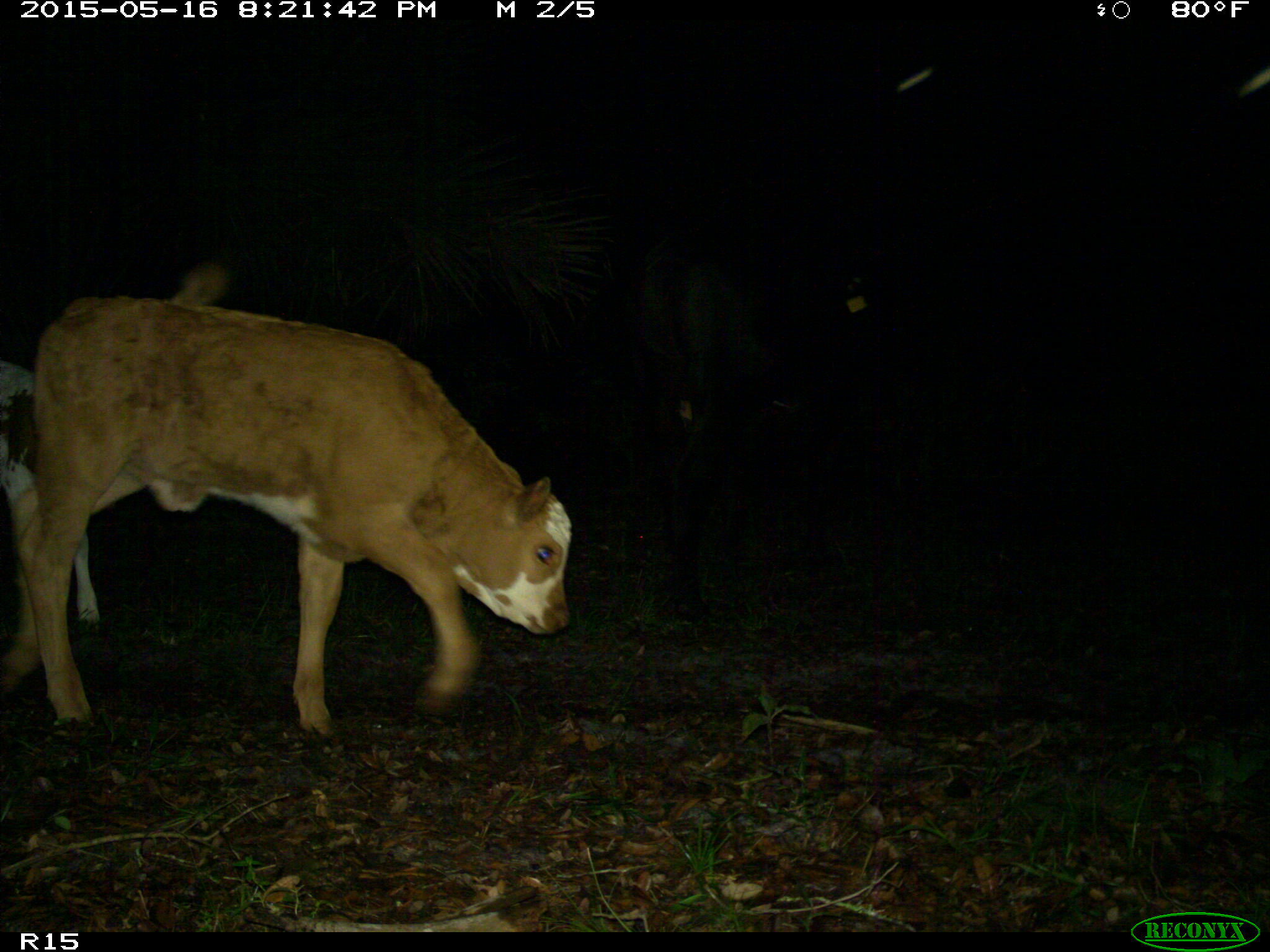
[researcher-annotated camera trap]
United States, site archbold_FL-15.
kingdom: Animalia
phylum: Chordata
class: Mammalia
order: Artiodactyla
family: Bovidae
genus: Bos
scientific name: Bos taurus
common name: domestic cow